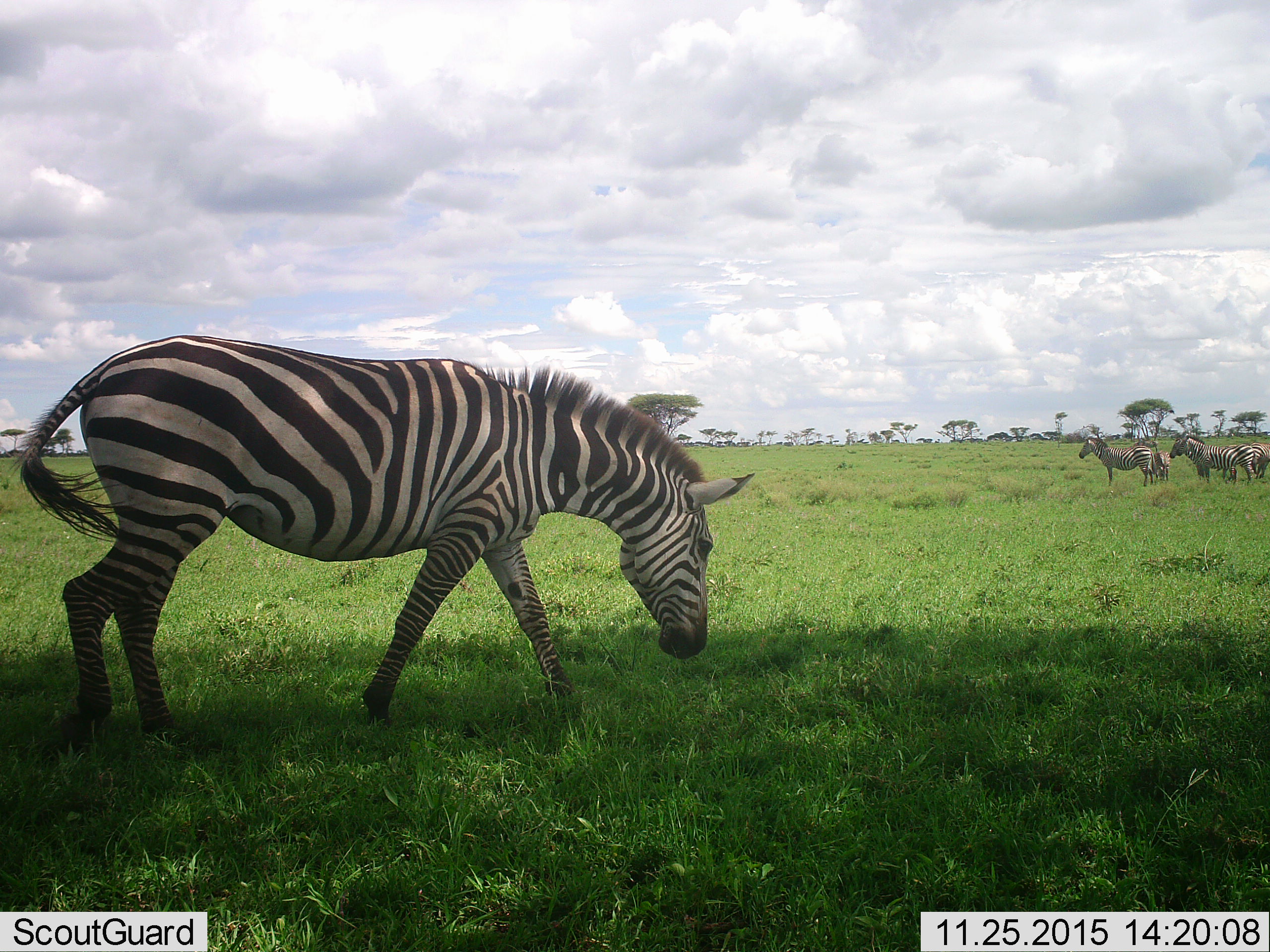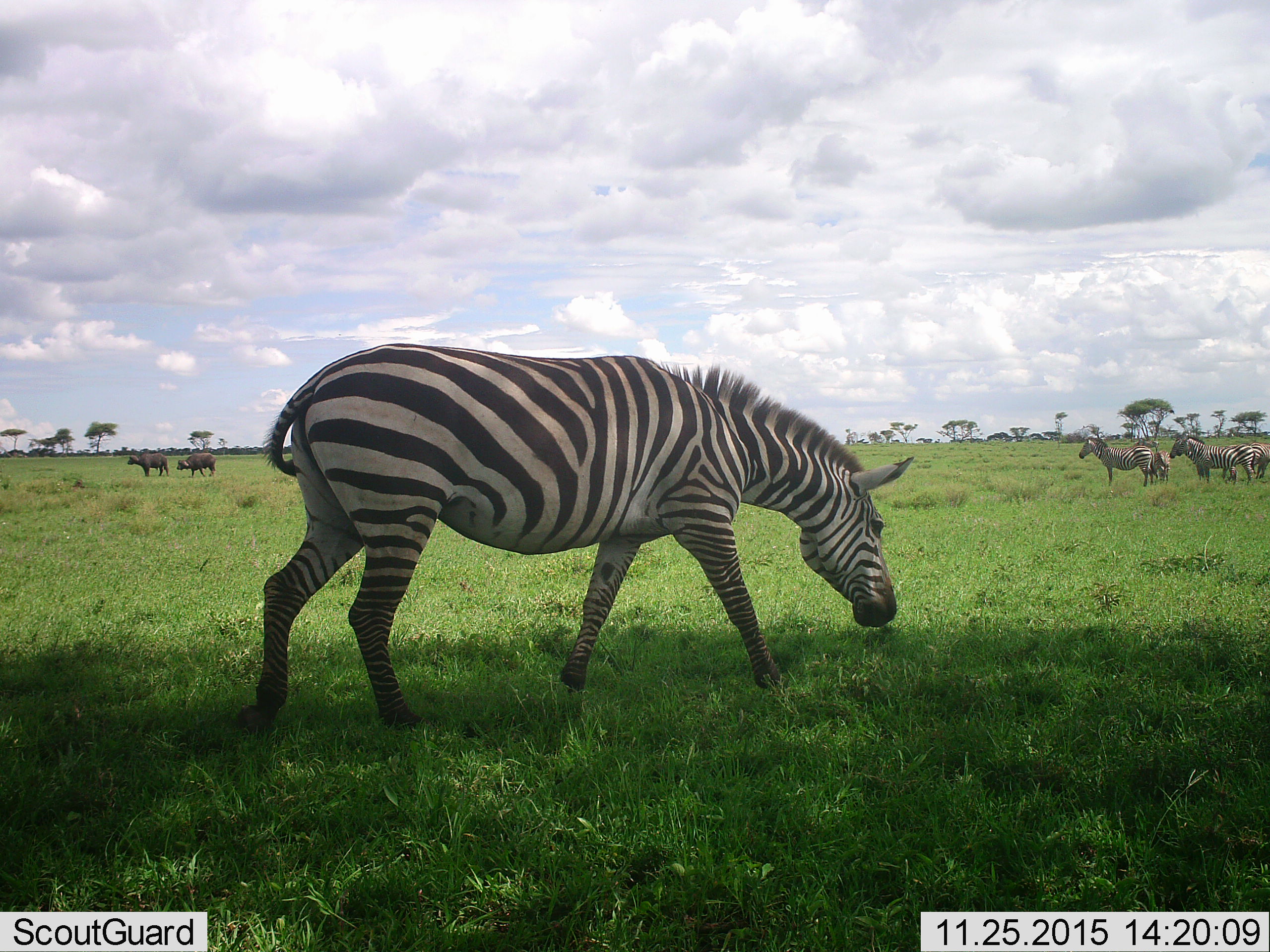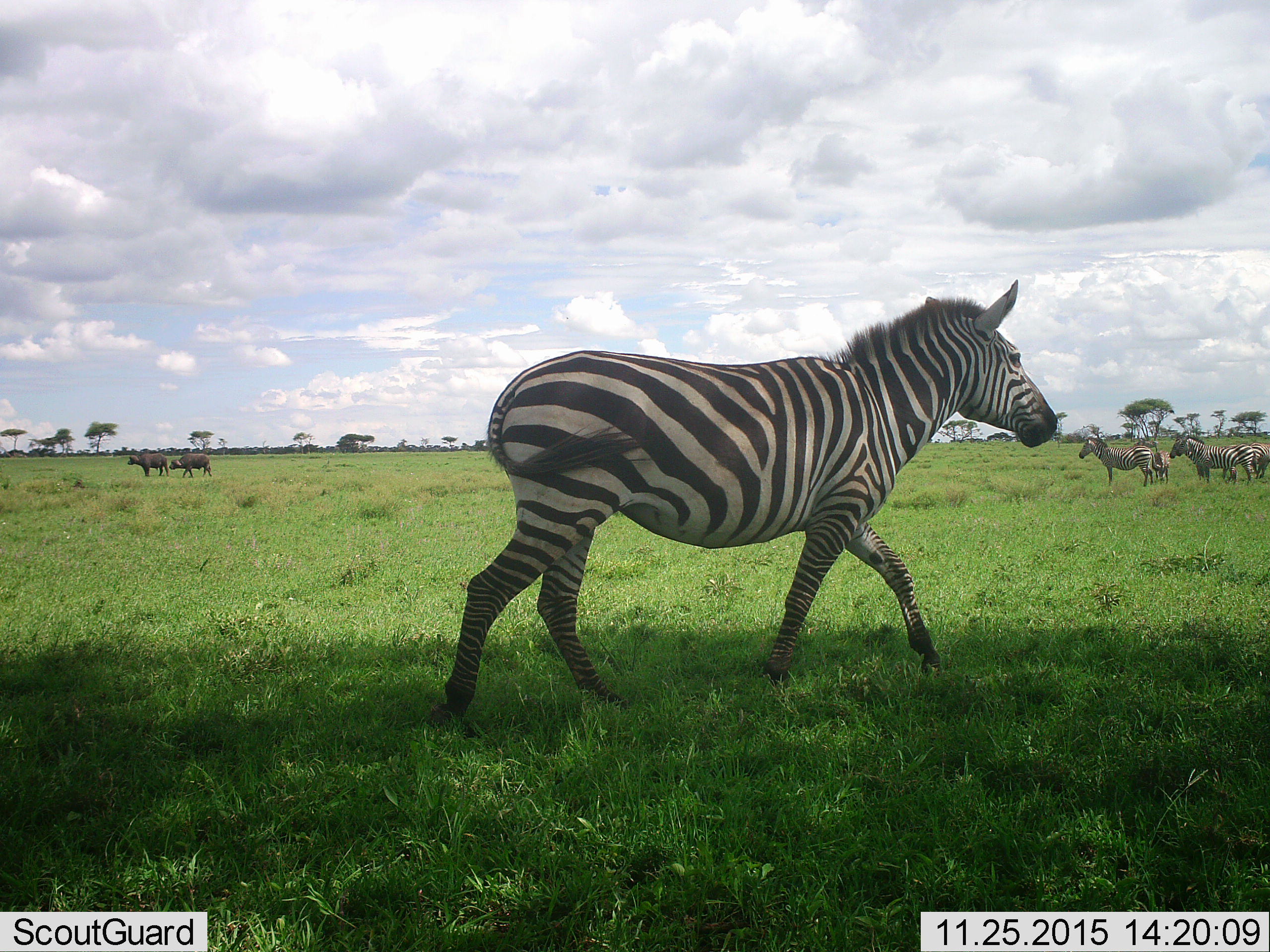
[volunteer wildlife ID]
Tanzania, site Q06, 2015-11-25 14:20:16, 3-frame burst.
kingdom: Animalia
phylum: Chordata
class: Mammalia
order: Artiodactyla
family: Bovidae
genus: Syncerus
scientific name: Syncerus caffer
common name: cape buffalo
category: buffalo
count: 2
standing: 86%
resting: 0%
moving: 57%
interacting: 0%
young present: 0%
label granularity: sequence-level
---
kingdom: Animalia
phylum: Chordata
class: Mammalia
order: Perissodactyla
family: Equidae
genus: Equus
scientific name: Equus quagga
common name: plains zebra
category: zebra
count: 5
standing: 78%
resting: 0%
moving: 89%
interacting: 0%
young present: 44%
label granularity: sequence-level